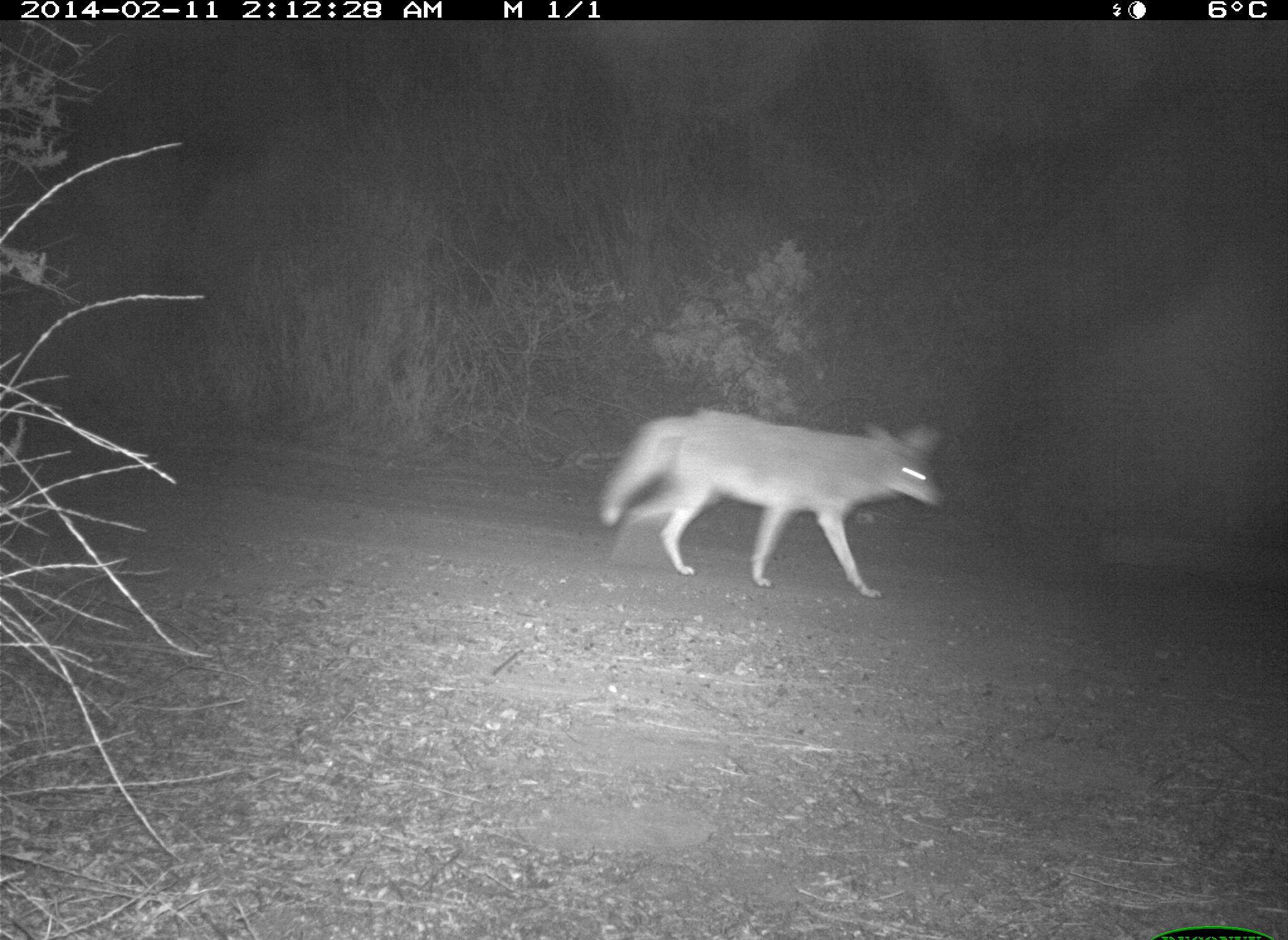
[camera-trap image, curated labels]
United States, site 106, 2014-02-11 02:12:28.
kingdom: Animalia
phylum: Chordata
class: Mammalia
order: Carnivora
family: Canidae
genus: Canis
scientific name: Canis latrans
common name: coyote